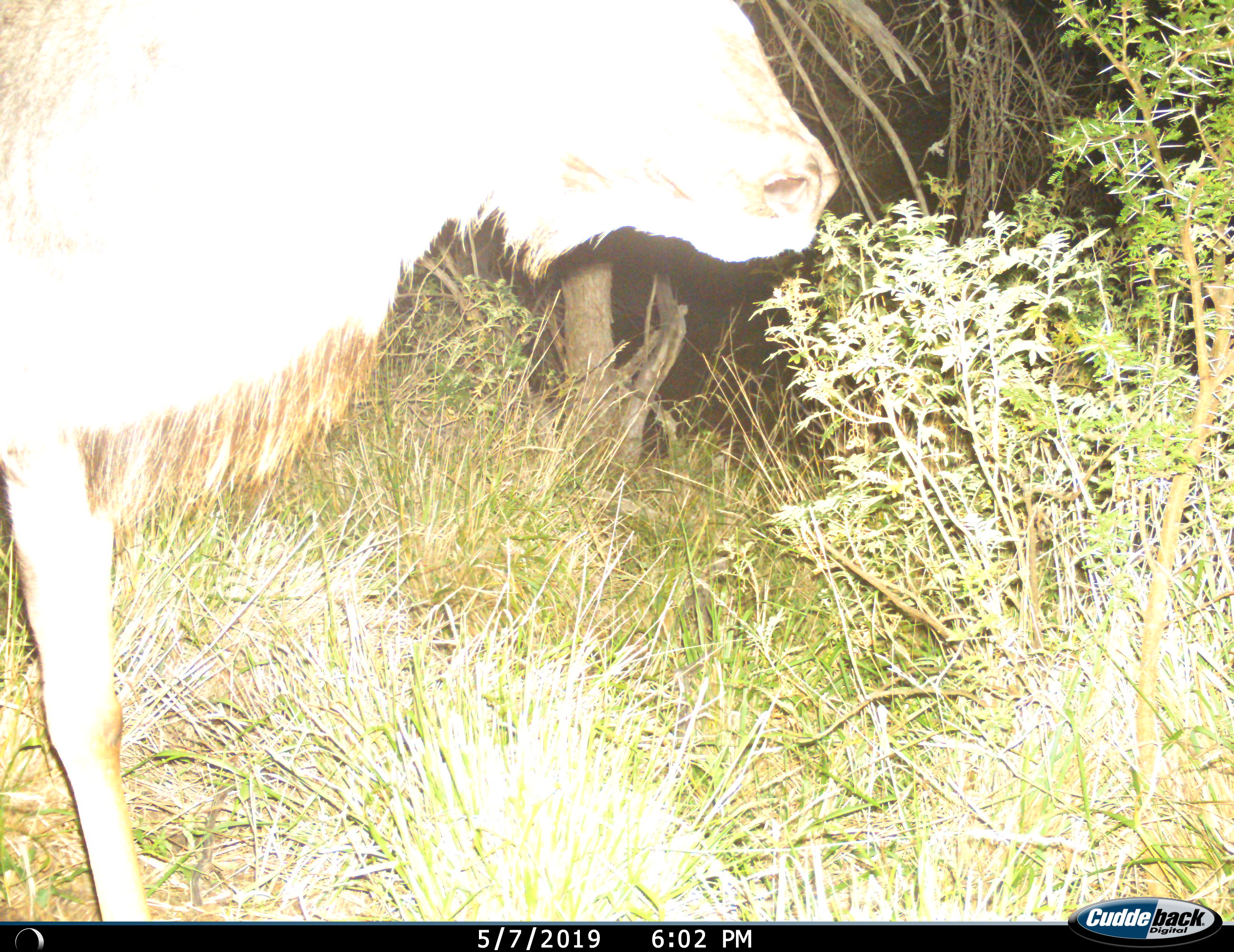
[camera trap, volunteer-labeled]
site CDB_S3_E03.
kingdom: Animalia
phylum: Chordata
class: Mammalia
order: Artiodactyla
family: Bovidae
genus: Tragelaphus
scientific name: Tragelaphus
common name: kudu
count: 1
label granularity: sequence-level